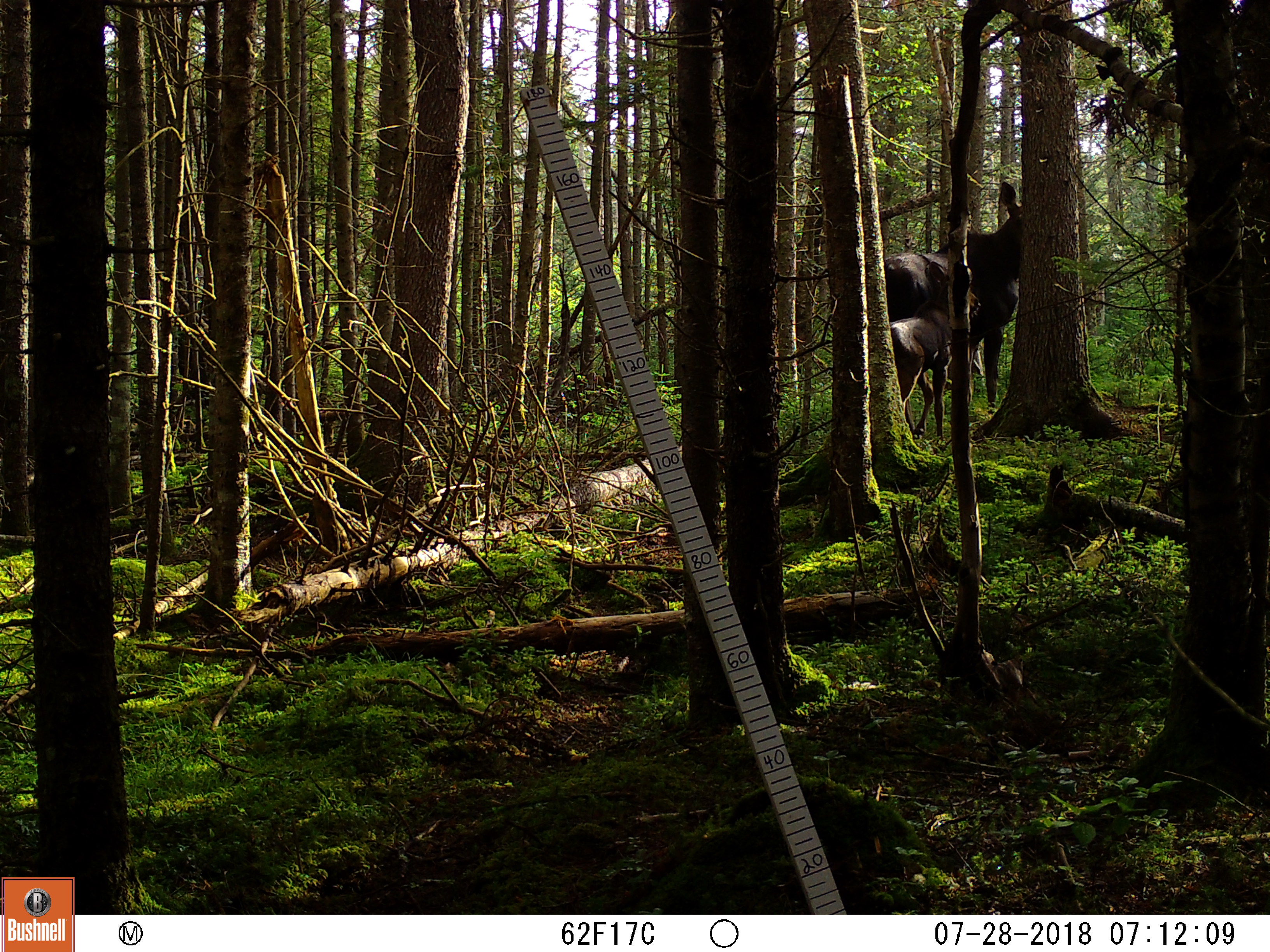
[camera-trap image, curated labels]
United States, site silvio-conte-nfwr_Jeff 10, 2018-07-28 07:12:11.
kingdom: Animalia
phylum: Chordata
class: Mammalia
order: Artiodactyla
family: Cervidae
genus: Alces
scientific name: Alces alces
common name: moose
Moose (Alces alces).